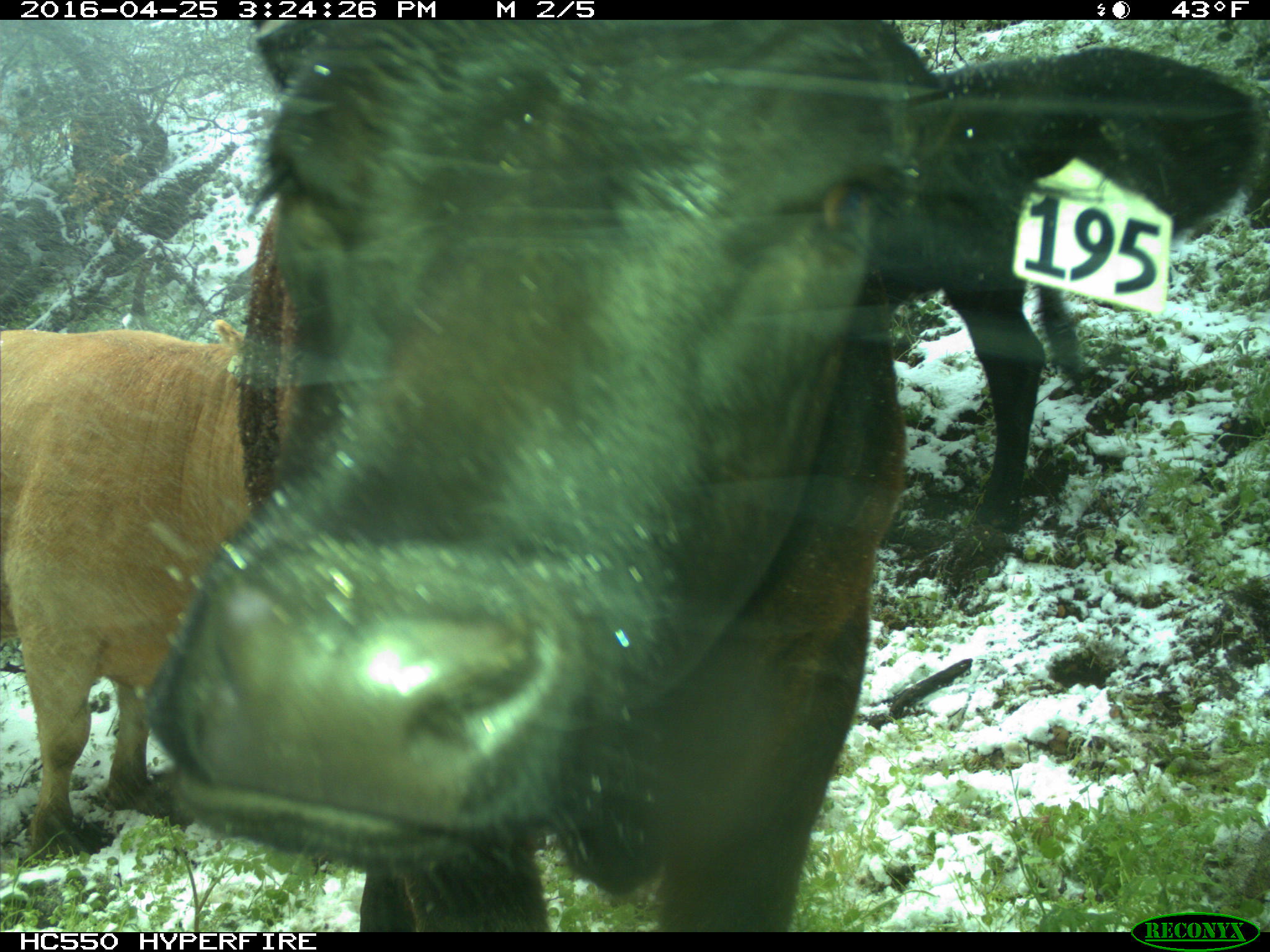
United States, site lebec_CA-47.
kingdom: Animalia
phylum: Chordata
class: Mammalia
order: Artiodactyla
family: Bovidae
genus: Bos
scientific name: Bos taurus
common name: domestic cow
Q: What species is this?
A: Bos taurus (domestic cow).